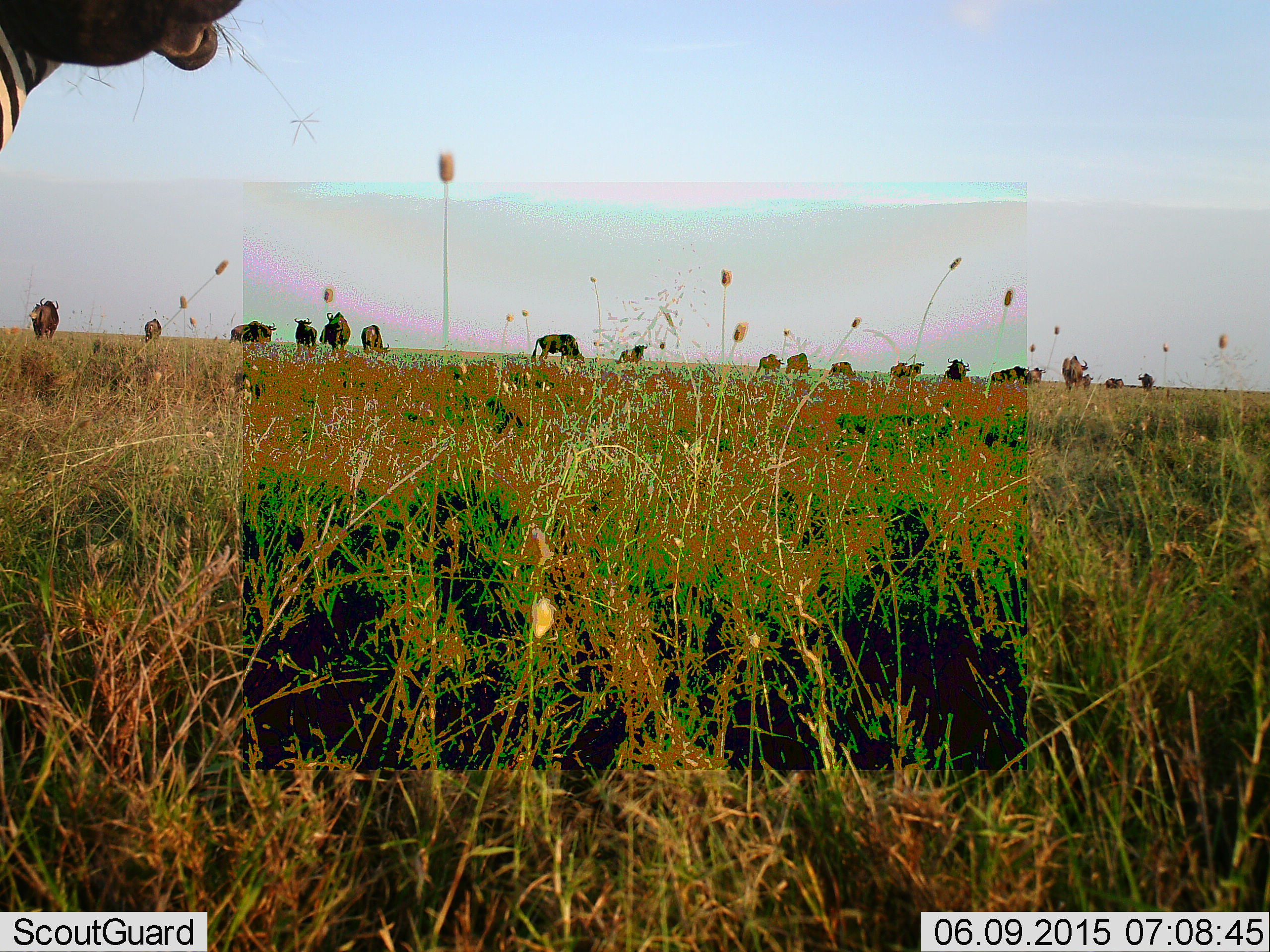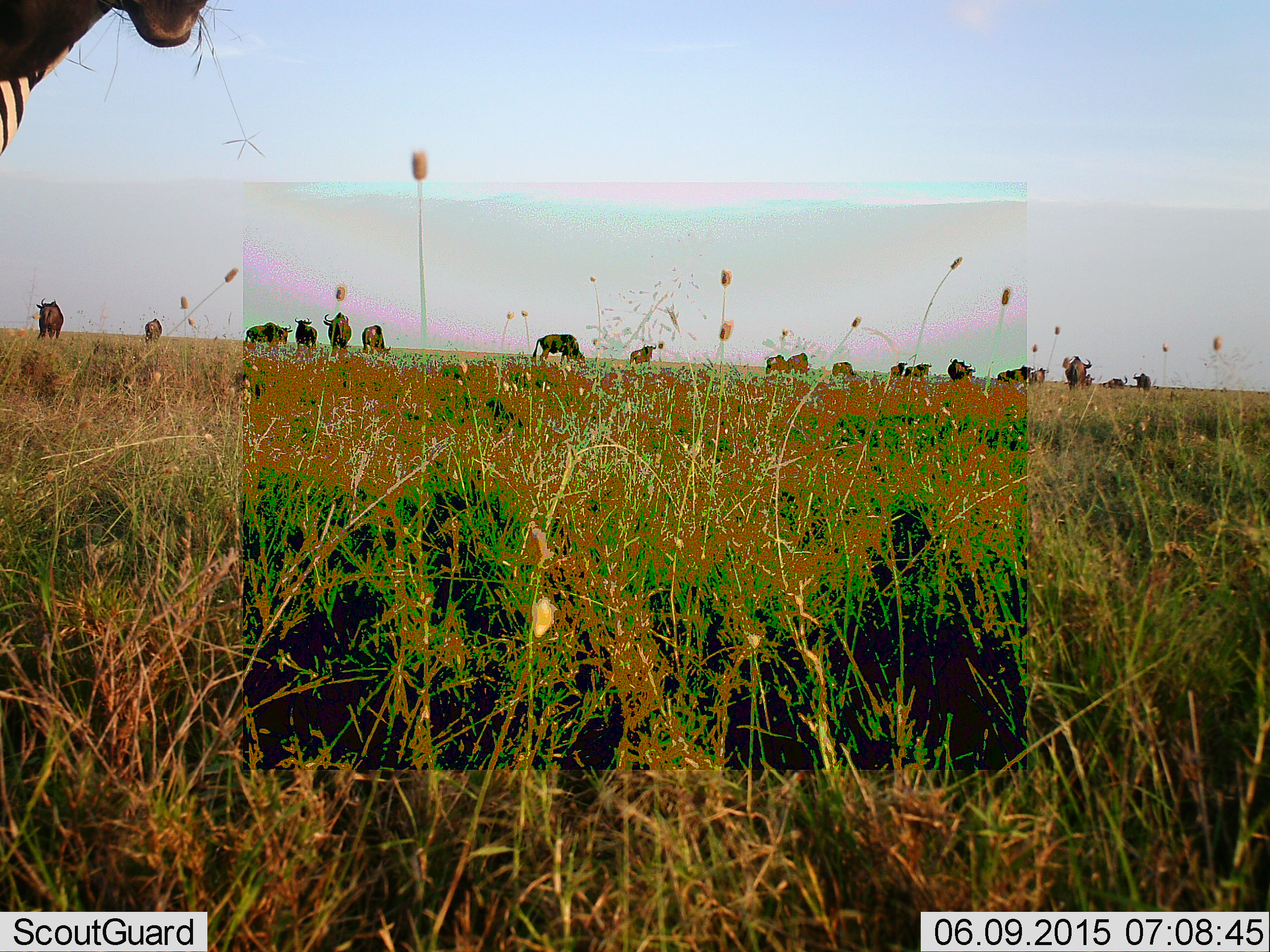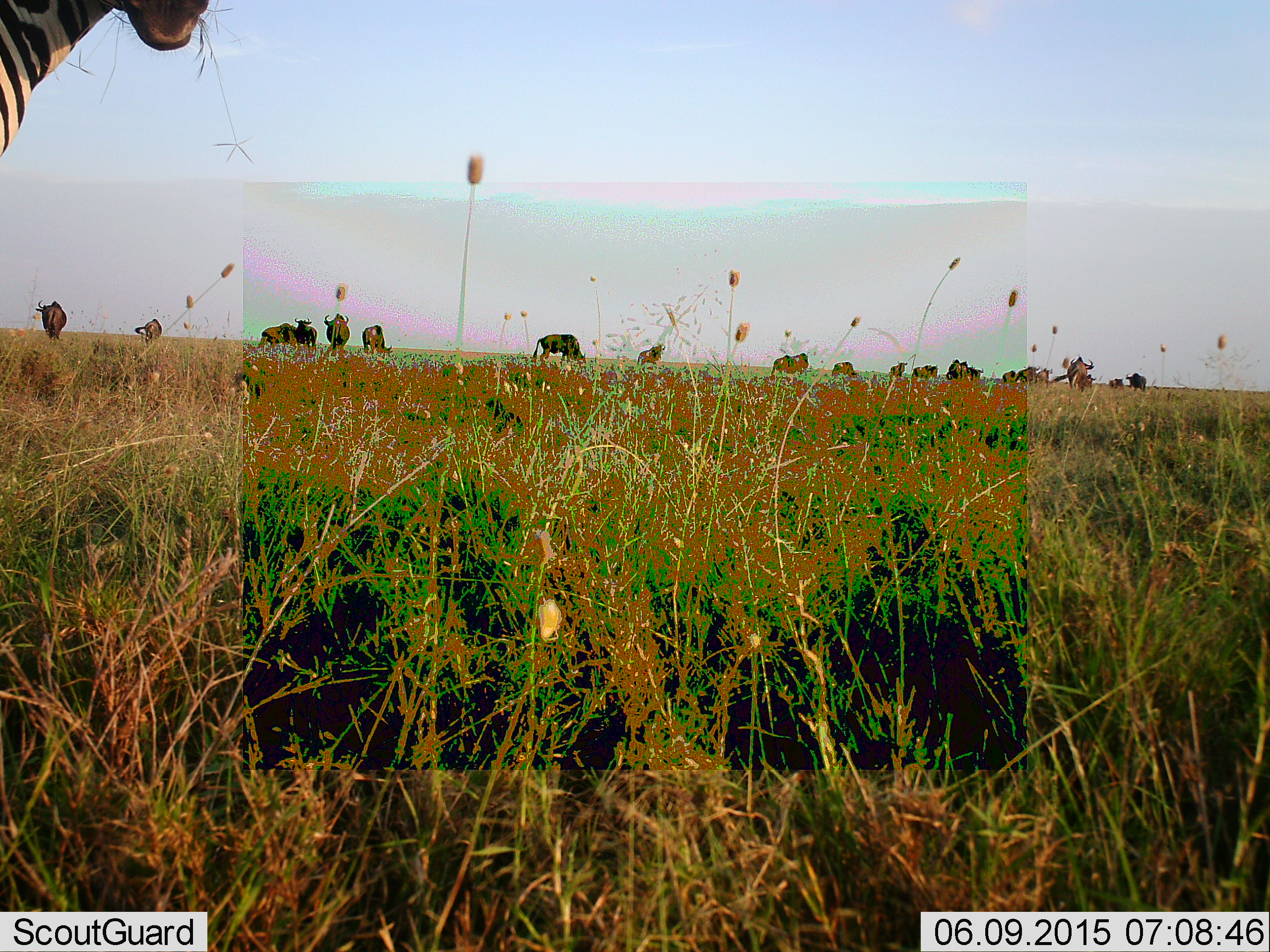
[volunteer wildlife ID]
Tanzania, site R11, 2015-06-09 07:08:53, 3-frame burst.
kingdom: Animalia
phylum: Chordata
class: Mammalia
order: Artiodactyla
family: Bovidae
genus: Connochaetes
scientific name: Connochaetes taurinus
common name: blue wildebeest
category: wildebeest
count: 11-50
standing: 80%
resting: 0%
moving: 33%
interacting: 0%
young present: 0%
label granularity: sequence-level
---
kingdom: Animalia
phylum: Chordata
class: Mammalia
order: Perissodactyla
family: Equidae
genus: Equus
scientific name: Equus quagga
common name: plains zebra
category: zebra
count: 1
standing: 90%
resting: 0%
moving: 10%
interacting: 0%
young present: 0%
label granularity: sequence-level